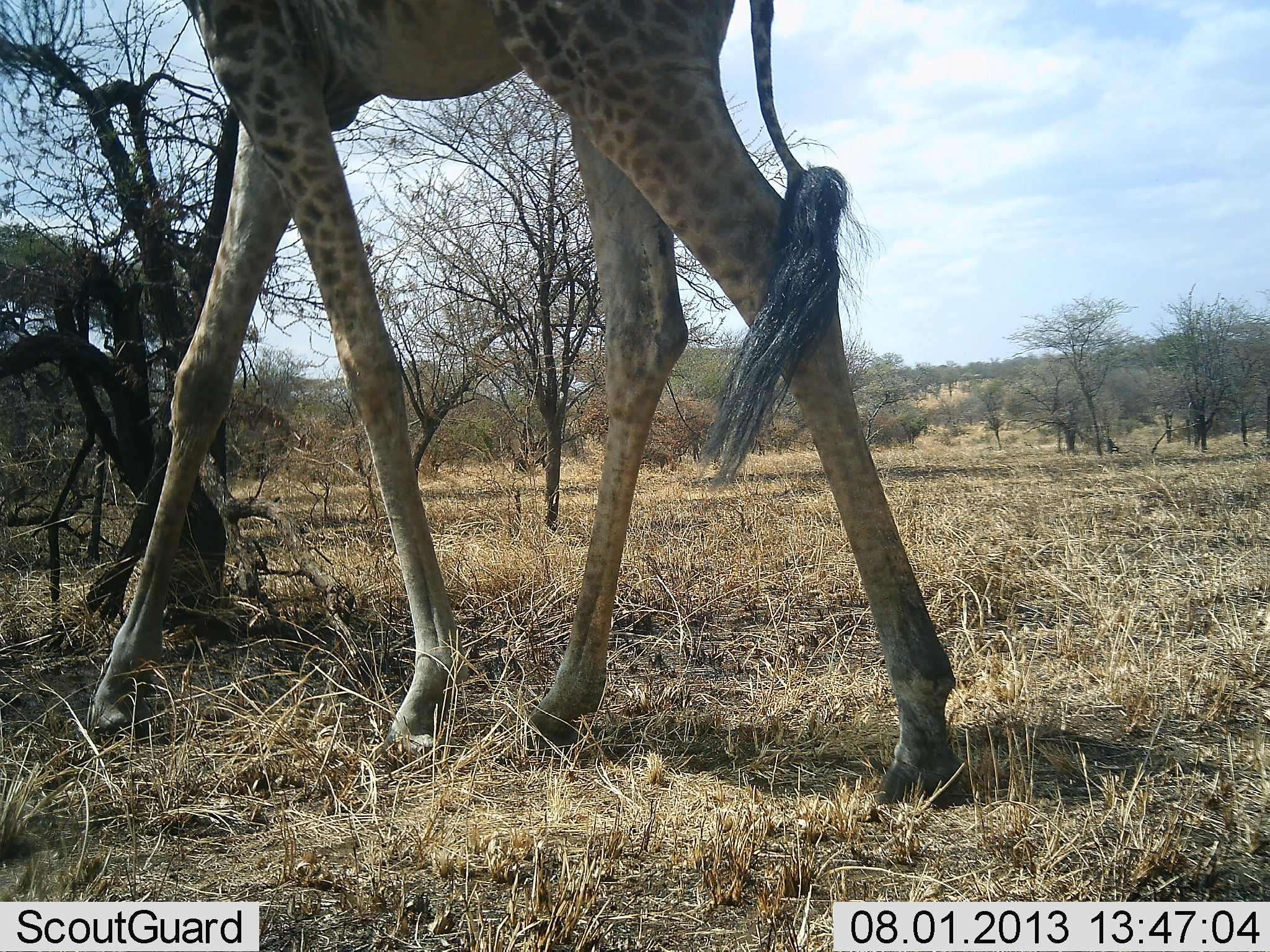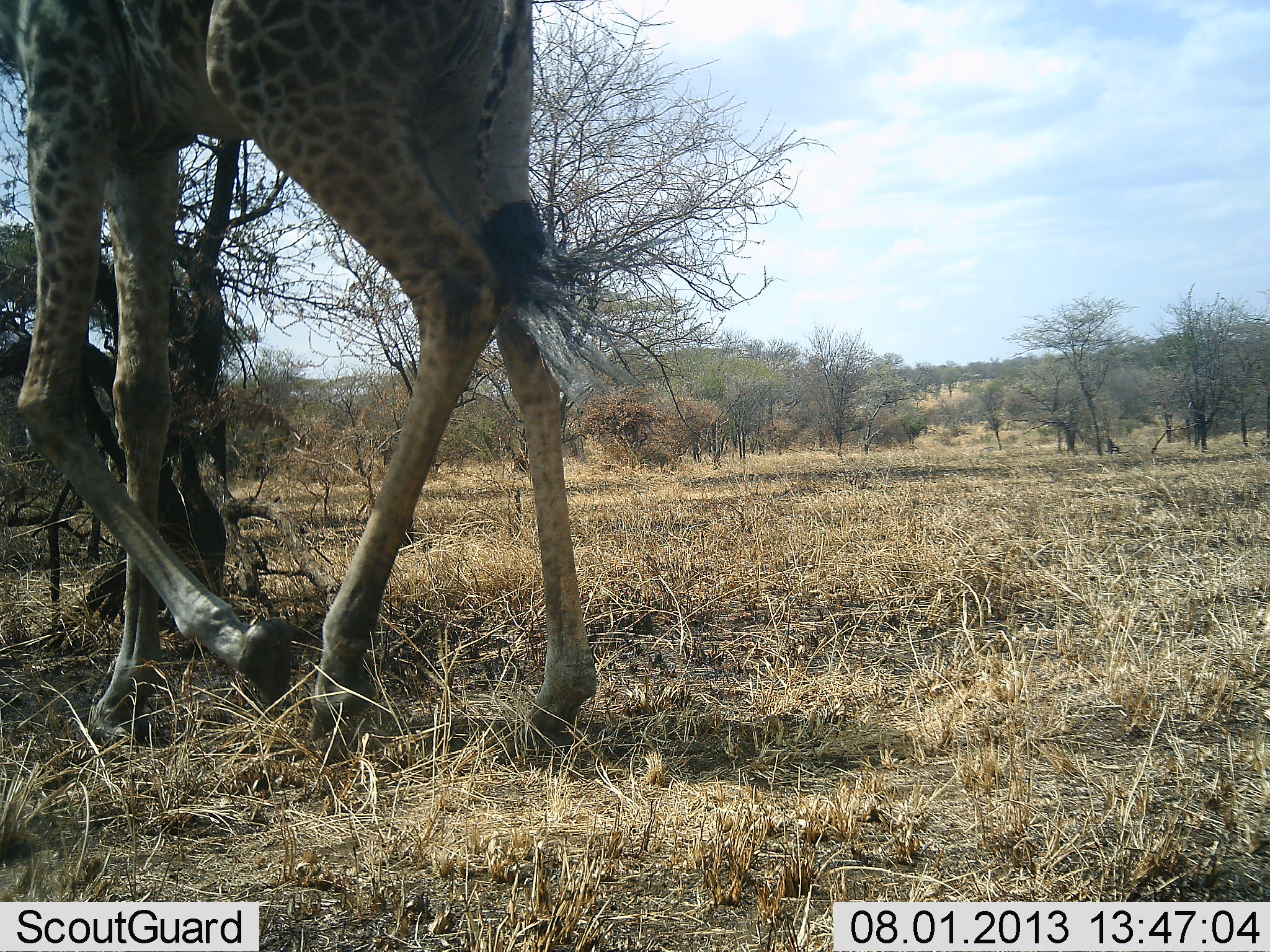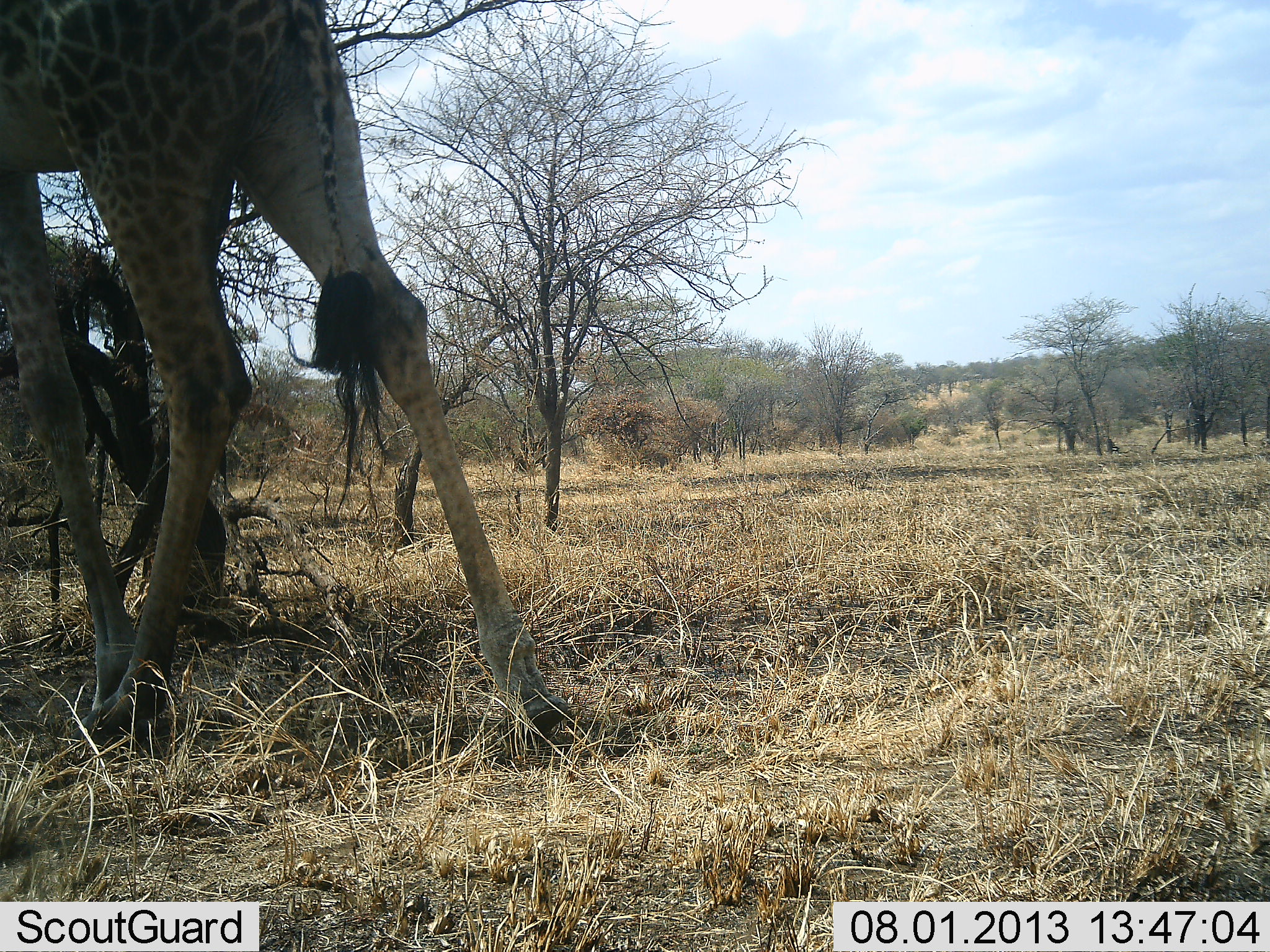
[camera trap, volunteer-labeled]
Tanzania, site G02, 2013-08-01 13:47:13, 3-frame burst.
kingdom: Animalia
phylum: Chordata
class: Mammalia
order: Artiodactyla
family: Giraffidae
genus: Giraffa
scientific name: Giraffa camelopardalis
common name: giraffe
Giraffe (Giraffa camelopardalis), count 1. Behavior (volunteer vote fractions): standing 9%, resting 0%, moving 88%, interacting 0%. Young present (vote fraction): 0%. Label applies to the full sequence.